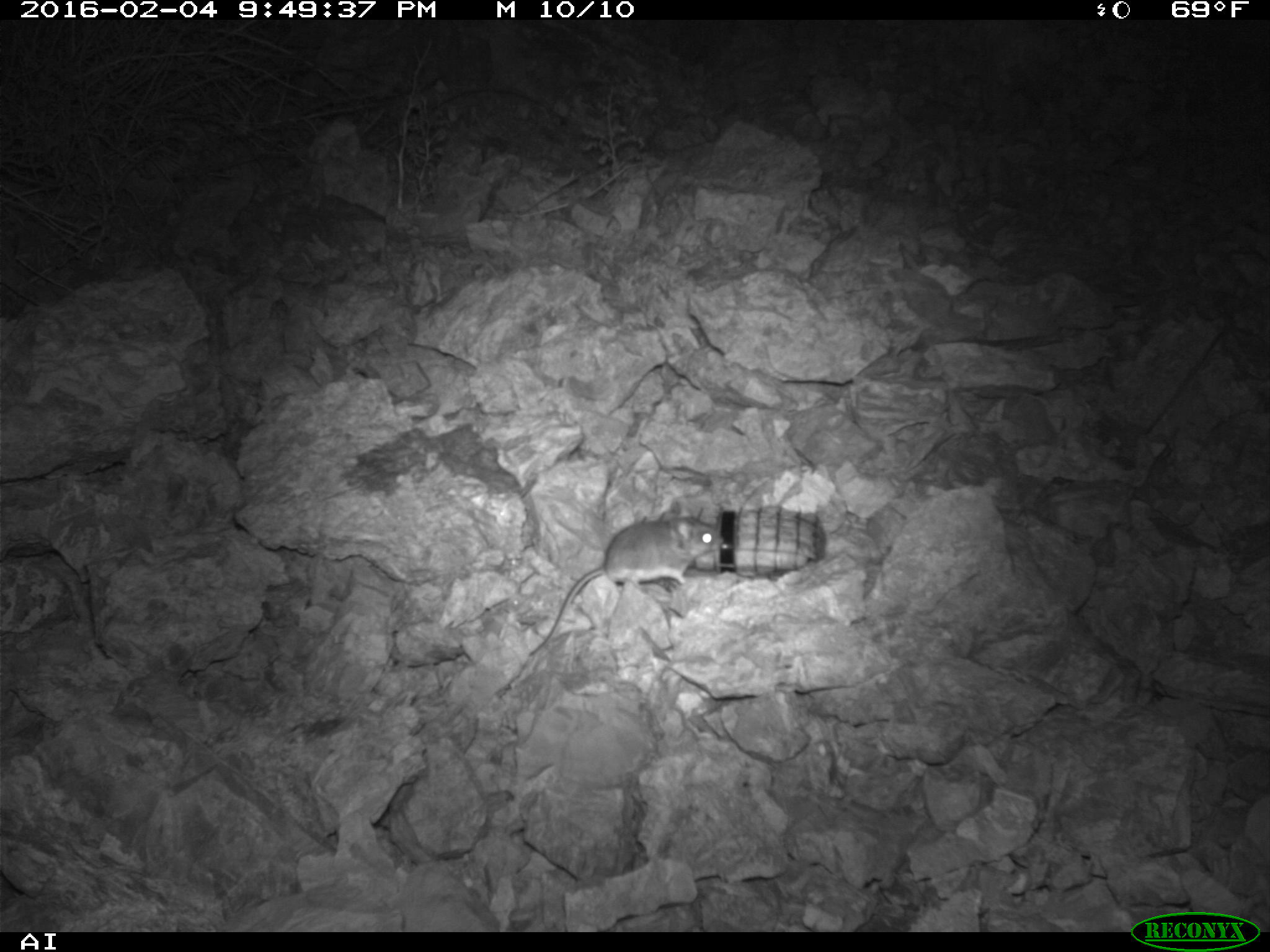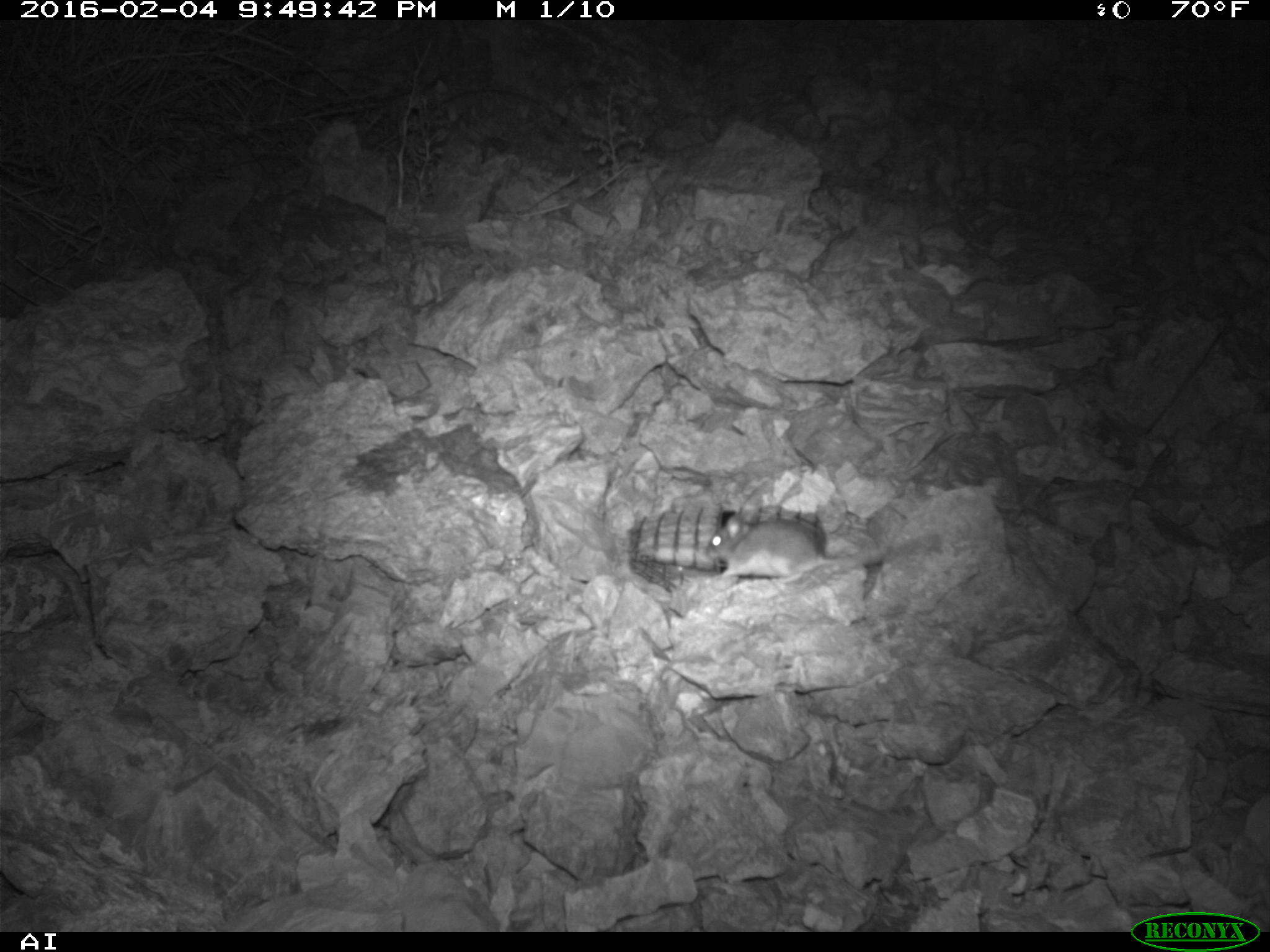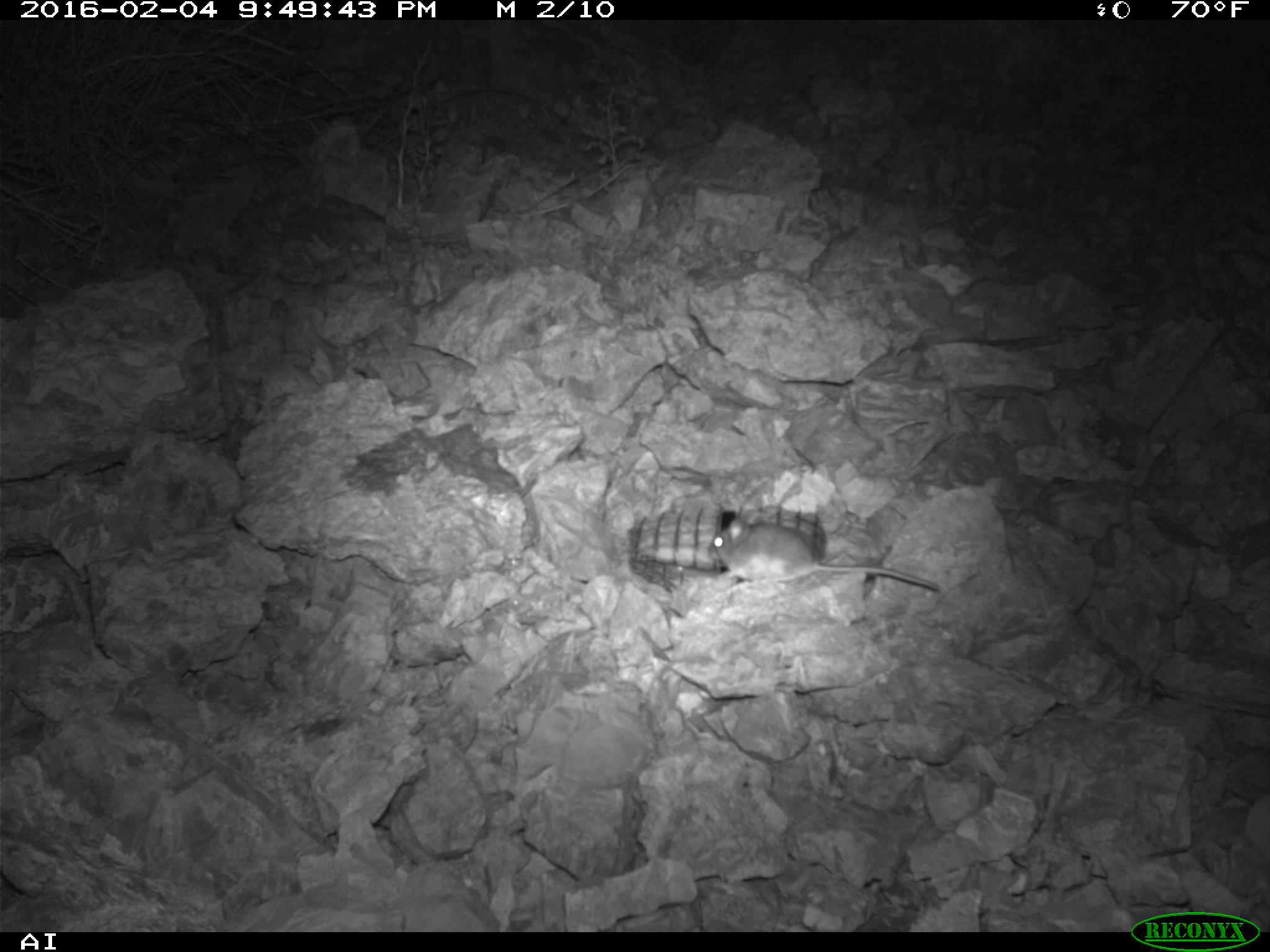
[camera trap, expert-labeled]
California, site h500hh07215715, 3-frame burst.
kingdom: Animalia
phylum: Chordata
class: Mammalia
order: Rodentia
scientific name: Rodentia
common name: rodent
Rodent (Rodentia).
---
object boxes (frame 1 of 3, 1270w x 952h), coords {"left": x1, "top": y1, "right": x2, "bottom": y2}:
rodent: {"left": 529, "top": 507, "right": 722, "bottom": 655}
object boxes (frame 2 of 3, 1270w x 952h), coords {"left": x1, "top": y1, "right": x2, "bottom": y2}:
rodent: {"left": 704, "top": 495, "right": 866, "bottom": 591}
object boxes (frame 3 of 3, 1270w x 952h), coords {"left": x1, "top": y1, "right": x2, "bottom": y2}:
rodent: {"left": 707, "top": 519, "right": 938, "bottom": 591}